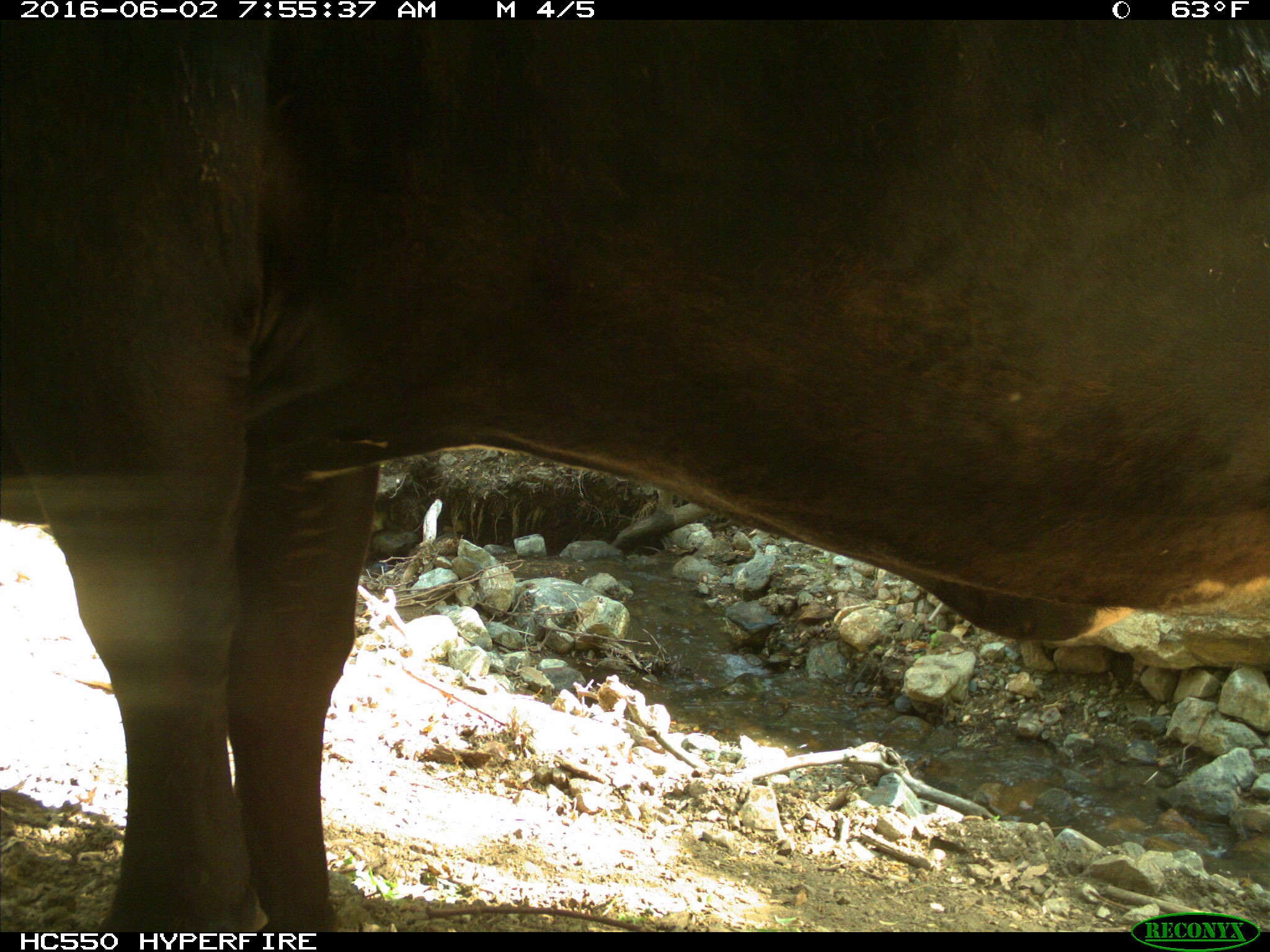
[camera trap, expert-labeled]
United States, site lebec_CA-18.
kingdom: Animalia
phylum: Chordata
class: Mammalia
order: Artiodactyla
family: Bovidae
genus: Bos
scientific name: Bos taurus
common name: domestic cow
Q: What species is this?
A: Bos taurus (domestic cow).